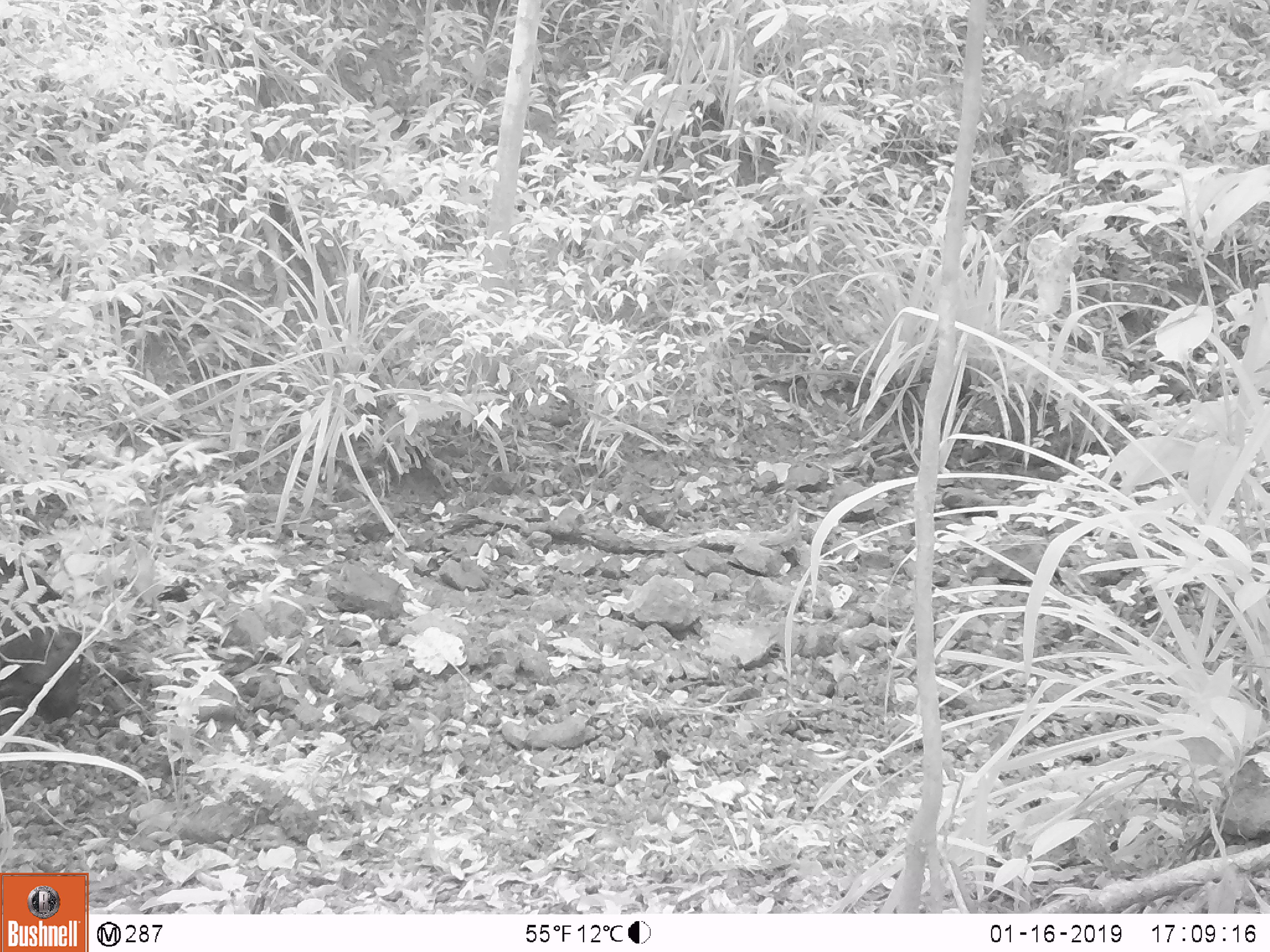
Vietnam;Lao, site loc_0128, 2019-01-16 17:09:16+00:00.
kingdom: Animalia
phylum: Chordata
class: Mammalia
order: Artiodactyla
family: Suidae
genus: Sus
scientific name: Sus scrofa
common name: eurasian wild pig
Eurasian wild pig (Sus scrofa). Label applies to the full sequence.